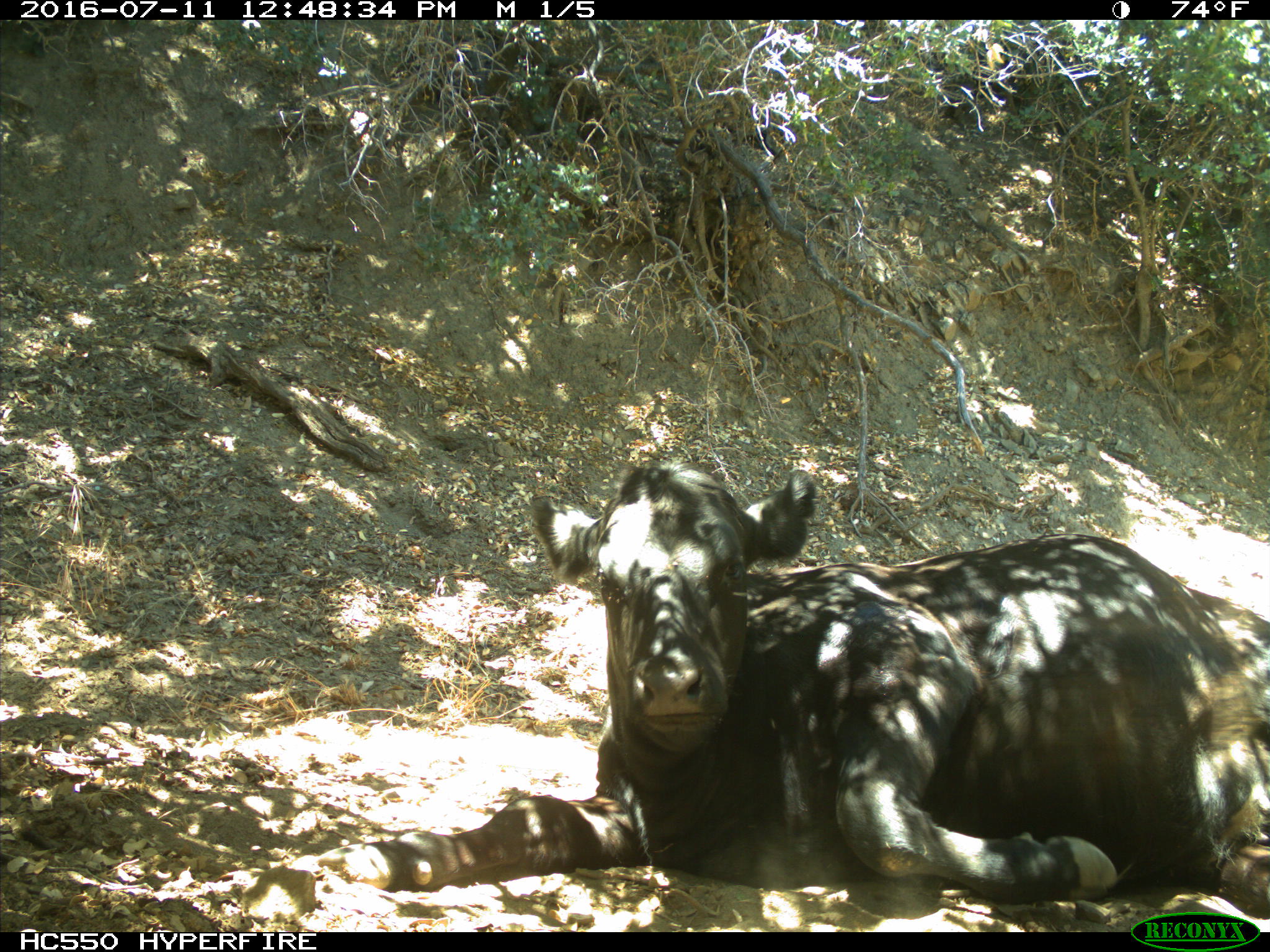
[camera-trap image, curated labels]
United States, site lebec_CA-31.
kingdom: Animalia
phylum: Chordata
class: Mammalia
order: Artiodactyla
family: Bovidae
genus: Bos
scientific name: Bos taurus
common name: domestic cow